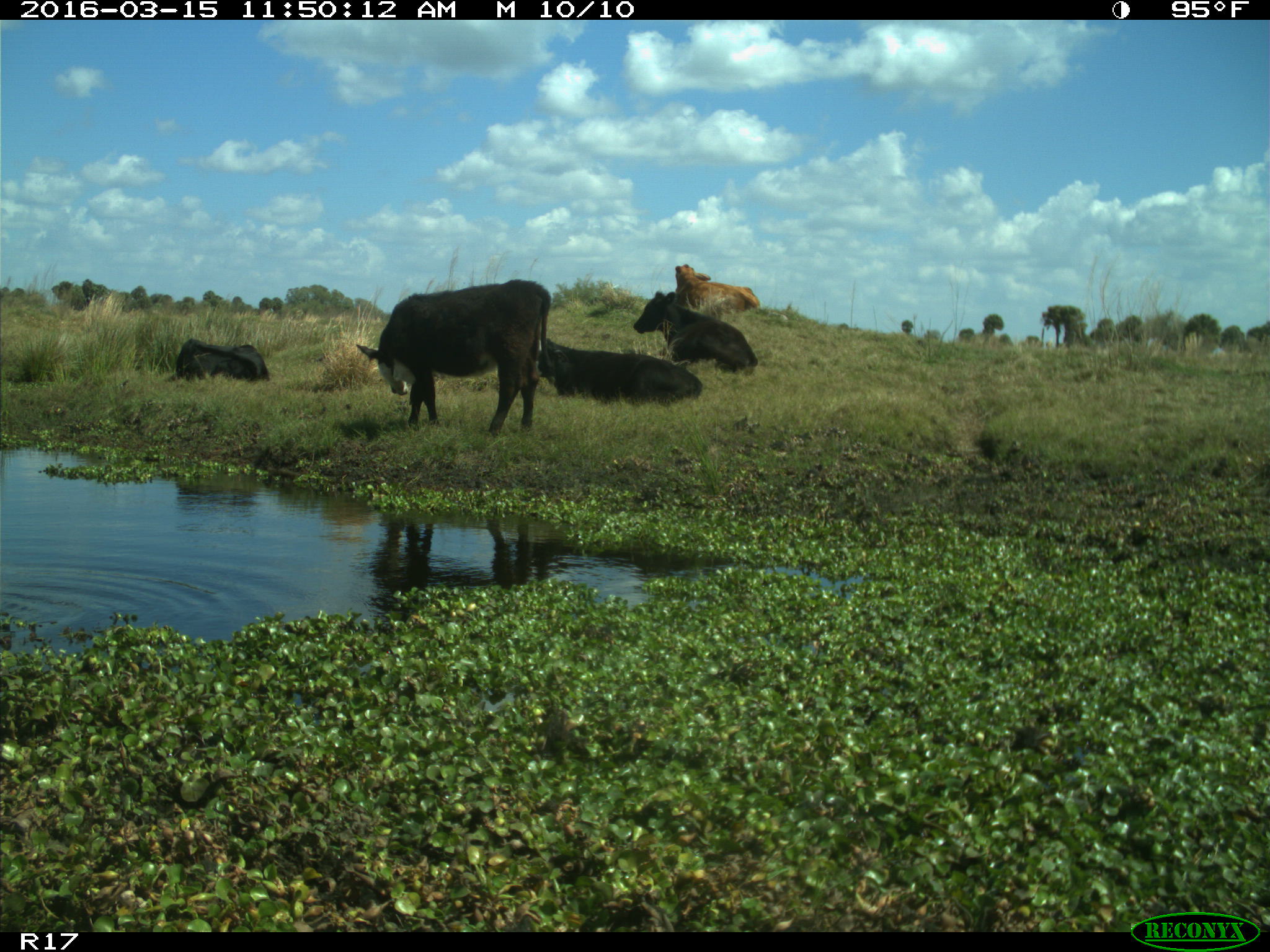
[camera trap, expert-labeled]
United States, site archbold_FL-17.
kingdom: Animalia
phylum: Chordata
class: Mammalia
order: Artiodactyla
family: Bovidae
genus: Bos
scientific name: Bos taurus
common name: domestic cow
Bos taurus (domestic cow).